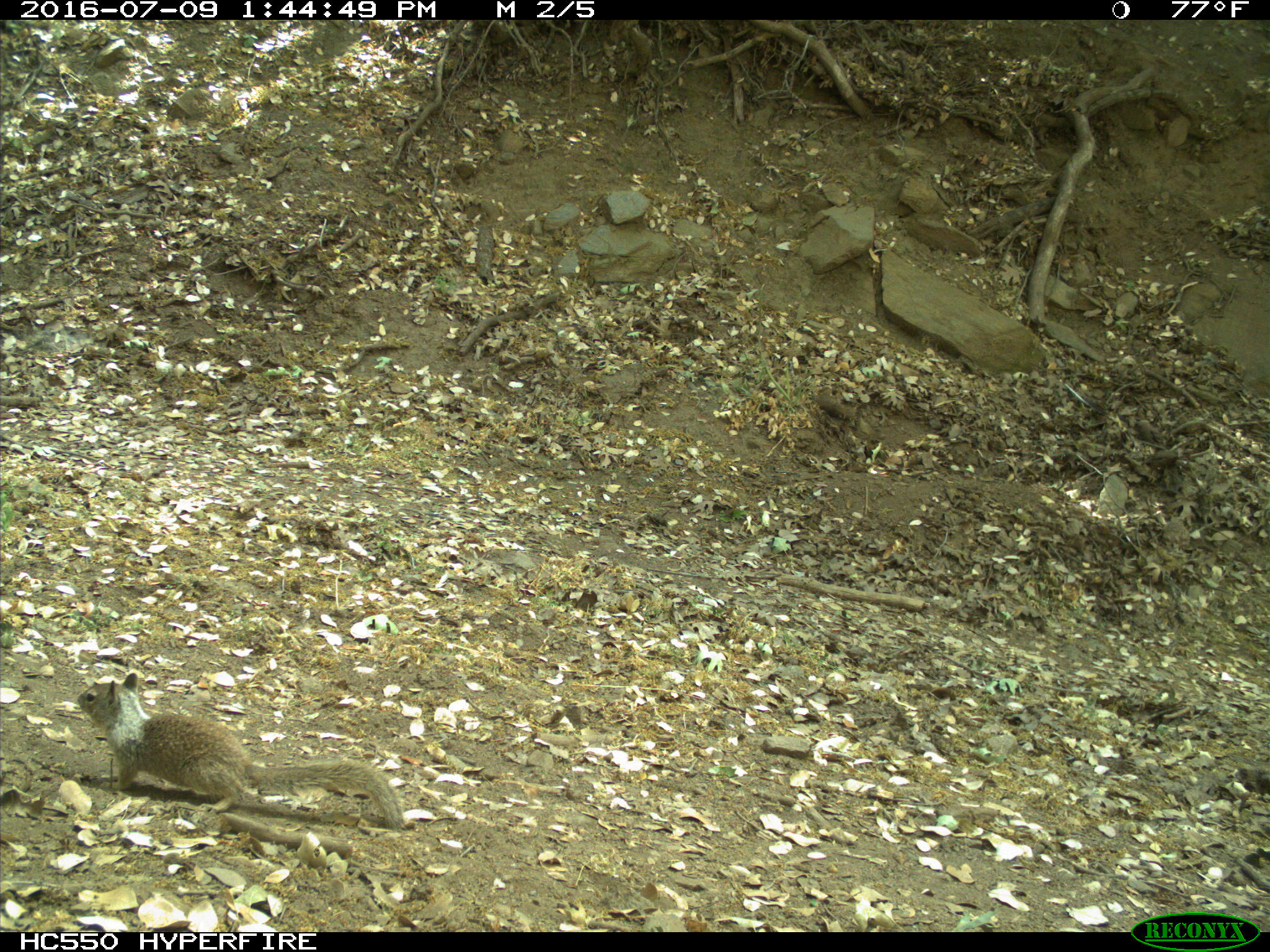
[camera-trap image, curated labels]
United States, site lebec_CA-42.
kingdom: Animalia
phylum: Chordata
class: Mammalia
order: Rodentia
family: Sciuridae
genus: Otospermophilus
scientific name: Otospermophilus beecheyi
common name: california ground squirrel